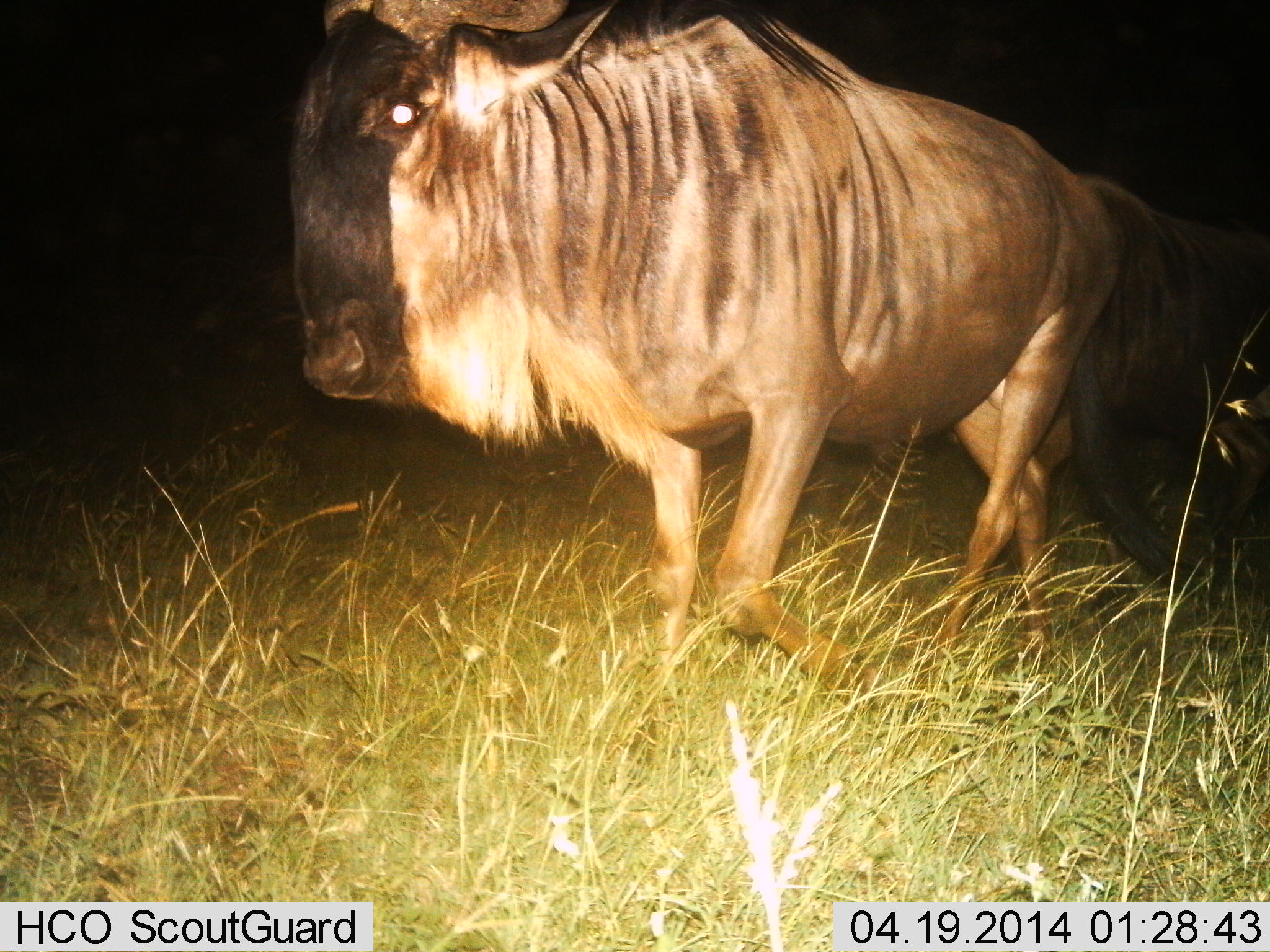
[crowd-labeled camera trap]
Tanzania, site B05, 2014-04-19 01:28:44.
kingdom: Animalia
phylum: Chordata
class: Mammalia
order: Artiodactyla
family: Bovidae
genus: Connochaetes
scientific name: Connochaetes taurinus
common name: blue wildebeest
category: wildebeest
Wildebeest (blue wildebeest) (Connochaetes taurinus), count 1. Behavior (volunteer vote fractions): standing 10%, resting 0%, moving 90%, interacting 0%. Young present (vote fraction): 0%. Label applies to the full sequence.